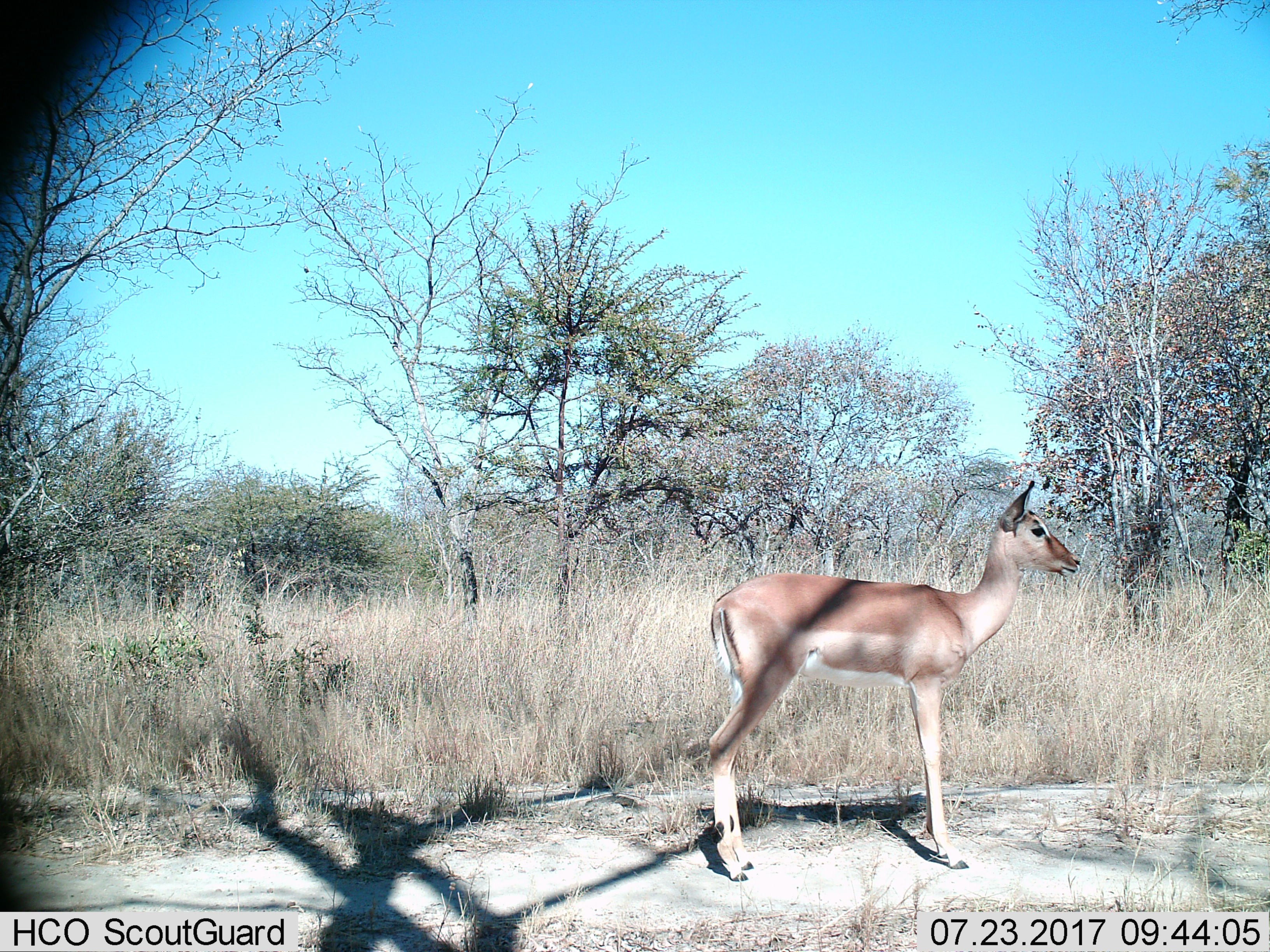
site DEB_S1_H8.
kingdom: Animalia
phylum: Chordata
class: Mammalia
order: Artiodactyla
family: Bovidae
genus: Aepyceros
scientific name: Aepyceros melampus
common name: impala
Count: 1.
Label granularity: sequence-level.